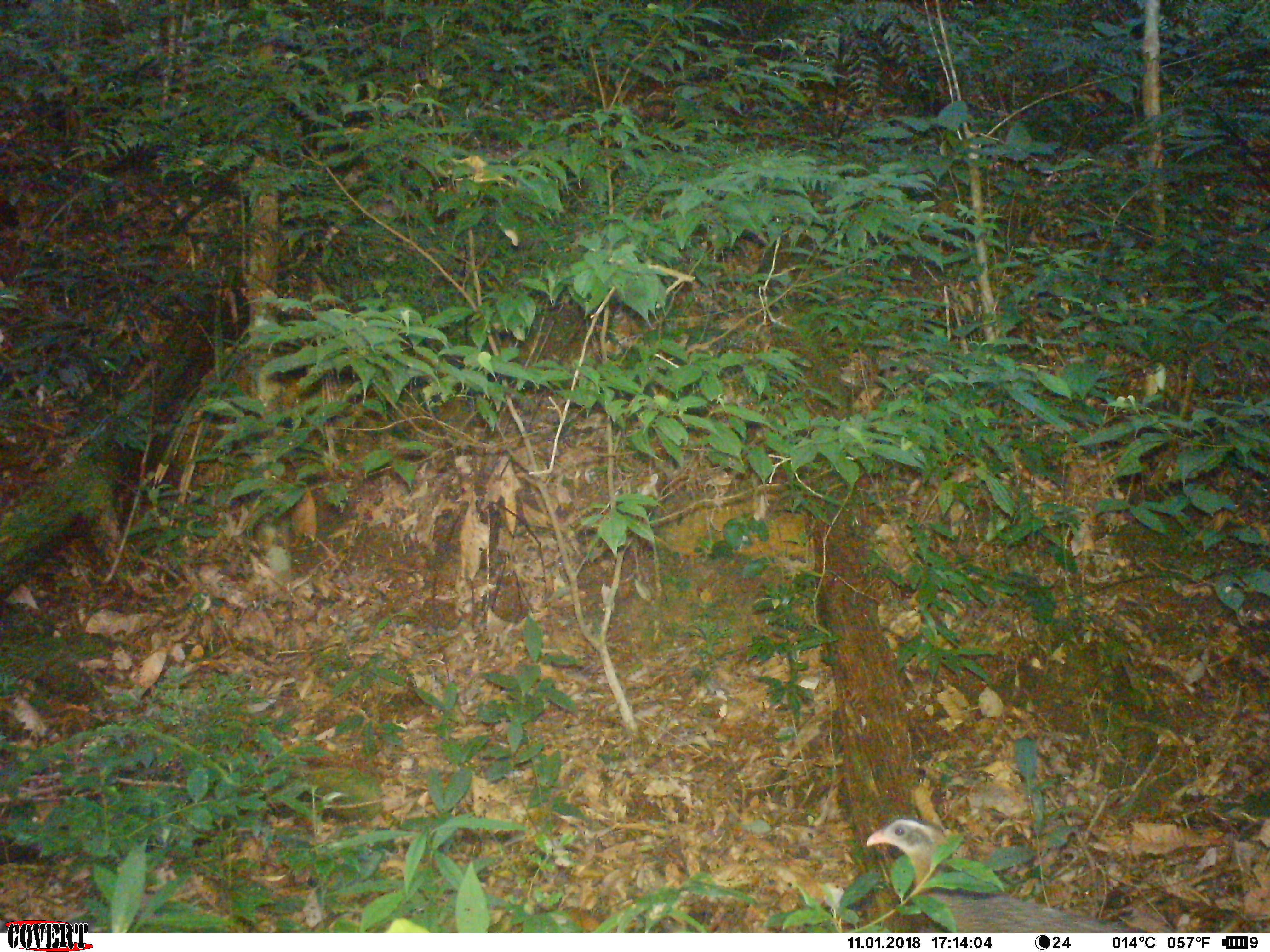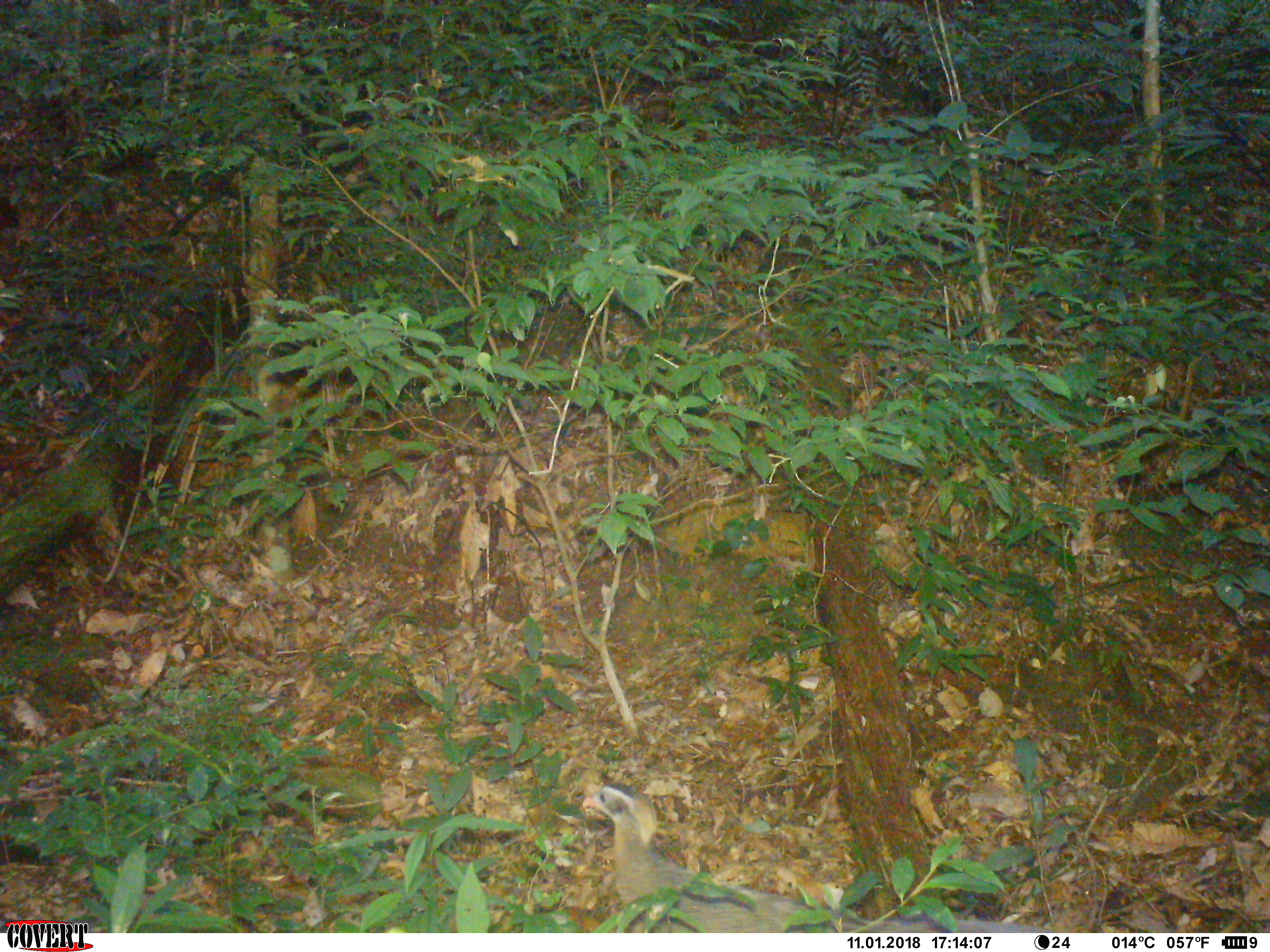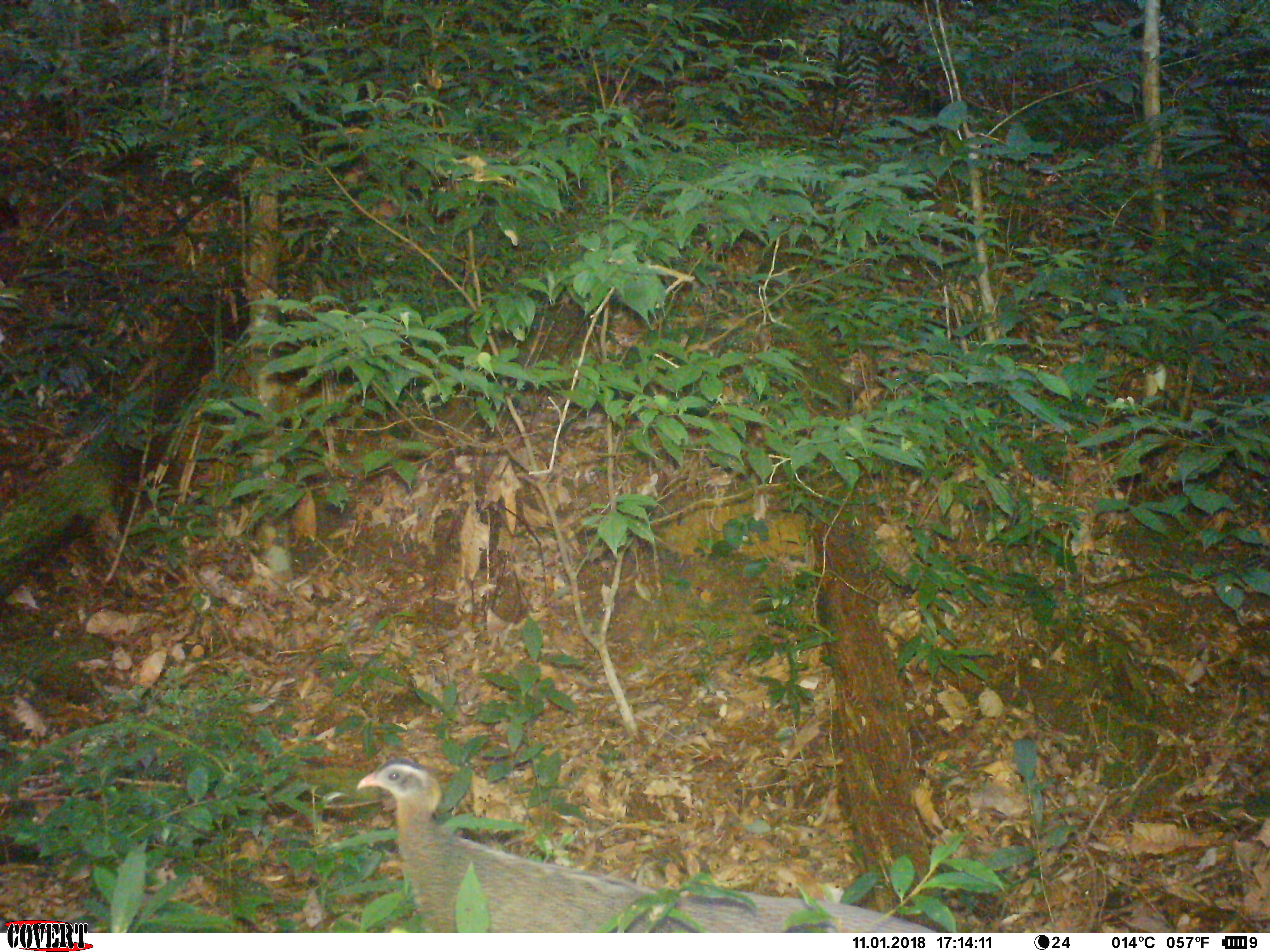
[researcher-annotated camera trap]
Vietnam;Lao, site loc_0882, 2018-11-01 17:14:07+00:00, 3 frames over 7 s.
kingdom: Animalia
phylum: Chordata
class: Aves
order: Galliformes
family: Phasianidae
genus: Rheinardia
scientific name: Rheinardia ocellata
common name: crested argus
Crested argus (Rheinardia ocellata). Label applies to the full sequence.